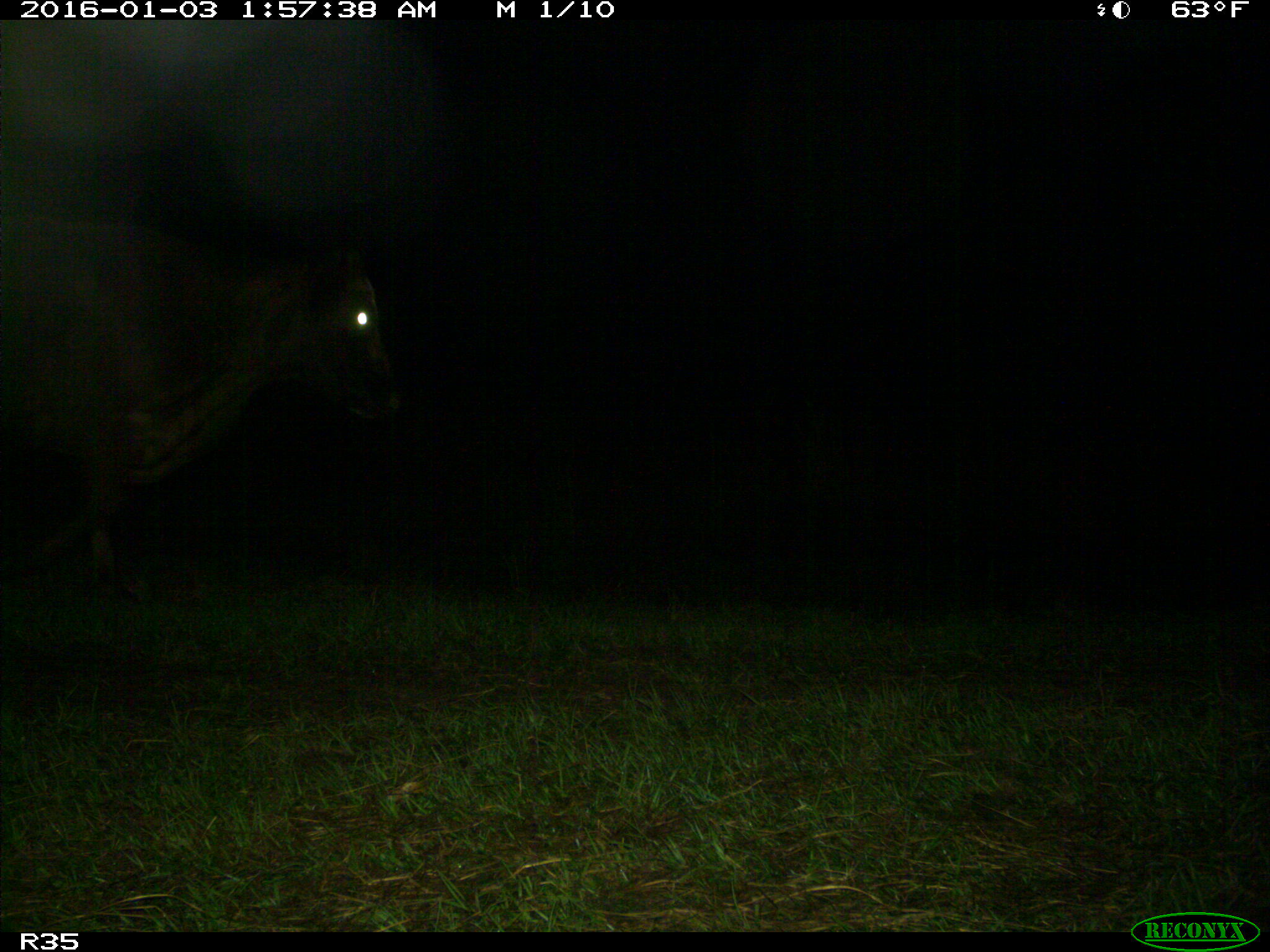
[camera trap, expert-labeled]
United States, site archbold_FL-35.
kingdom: Animalia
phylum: Chordata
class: Mammalia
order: Artiodactyla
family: Bovidae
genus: Bos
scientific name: Bos taurus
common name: domestic cow